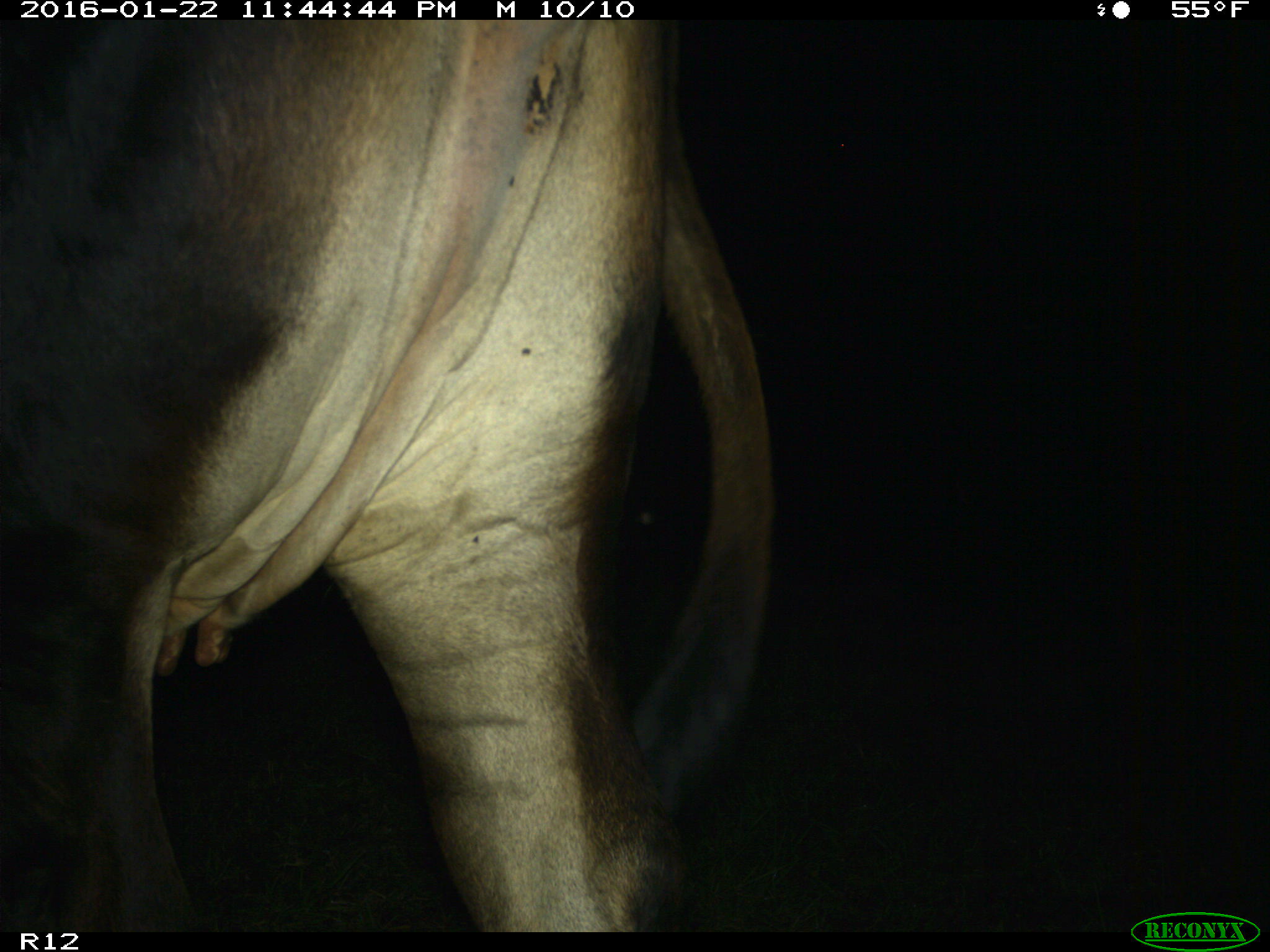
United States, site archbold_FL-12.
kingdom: Animalia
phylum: Chordata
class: Mammalia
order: Artiodactyla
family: Bovidae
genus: Bos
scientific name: Bos taurus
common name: domestic cow